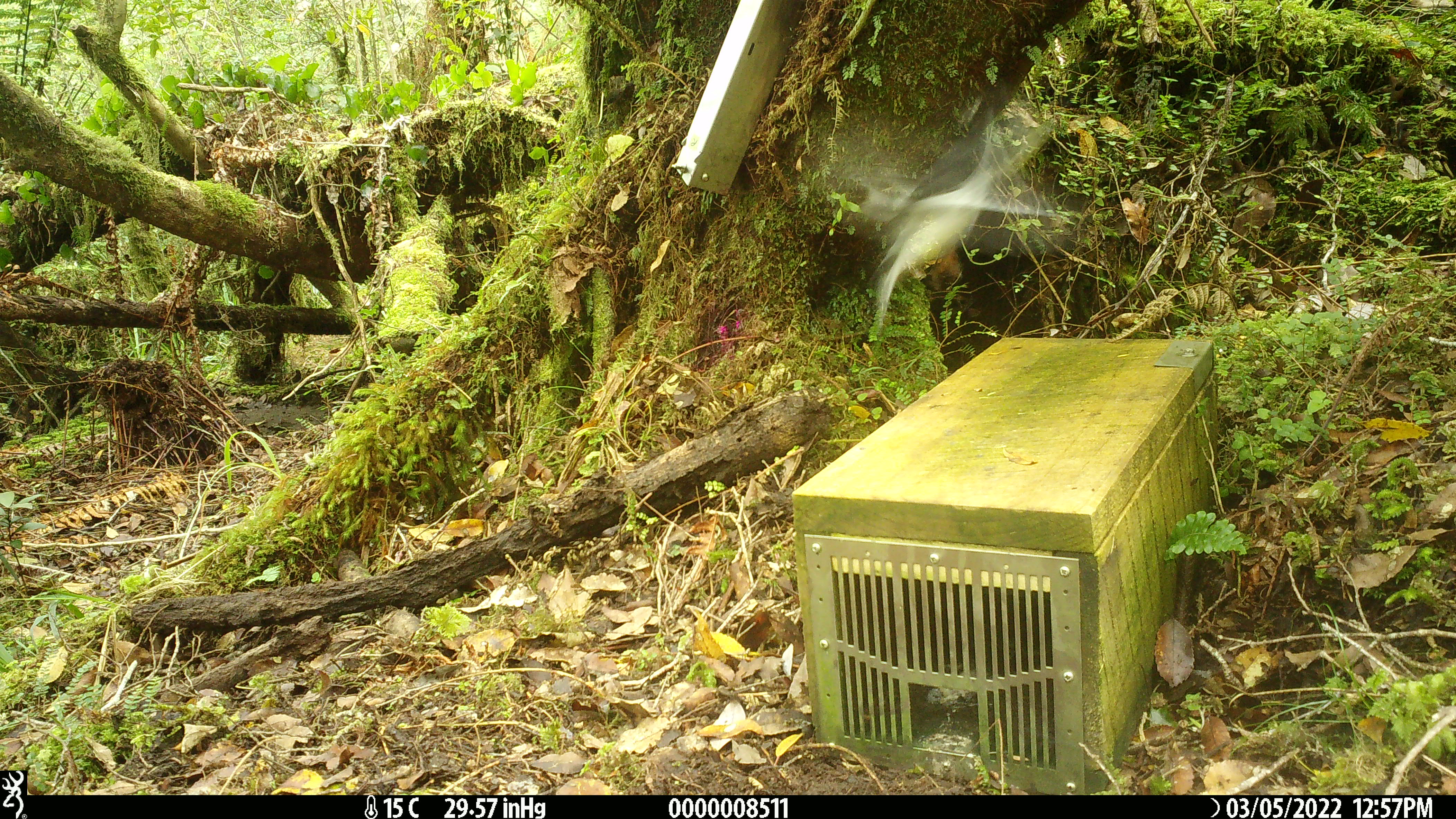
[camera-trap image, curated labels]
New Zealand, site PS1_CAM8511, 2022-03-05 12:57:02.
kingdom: Animalia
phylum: Chordata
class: Aves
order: Passeriformes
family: Petroicidae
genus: Petroica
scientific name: Petroica macrocephala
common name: tomtit